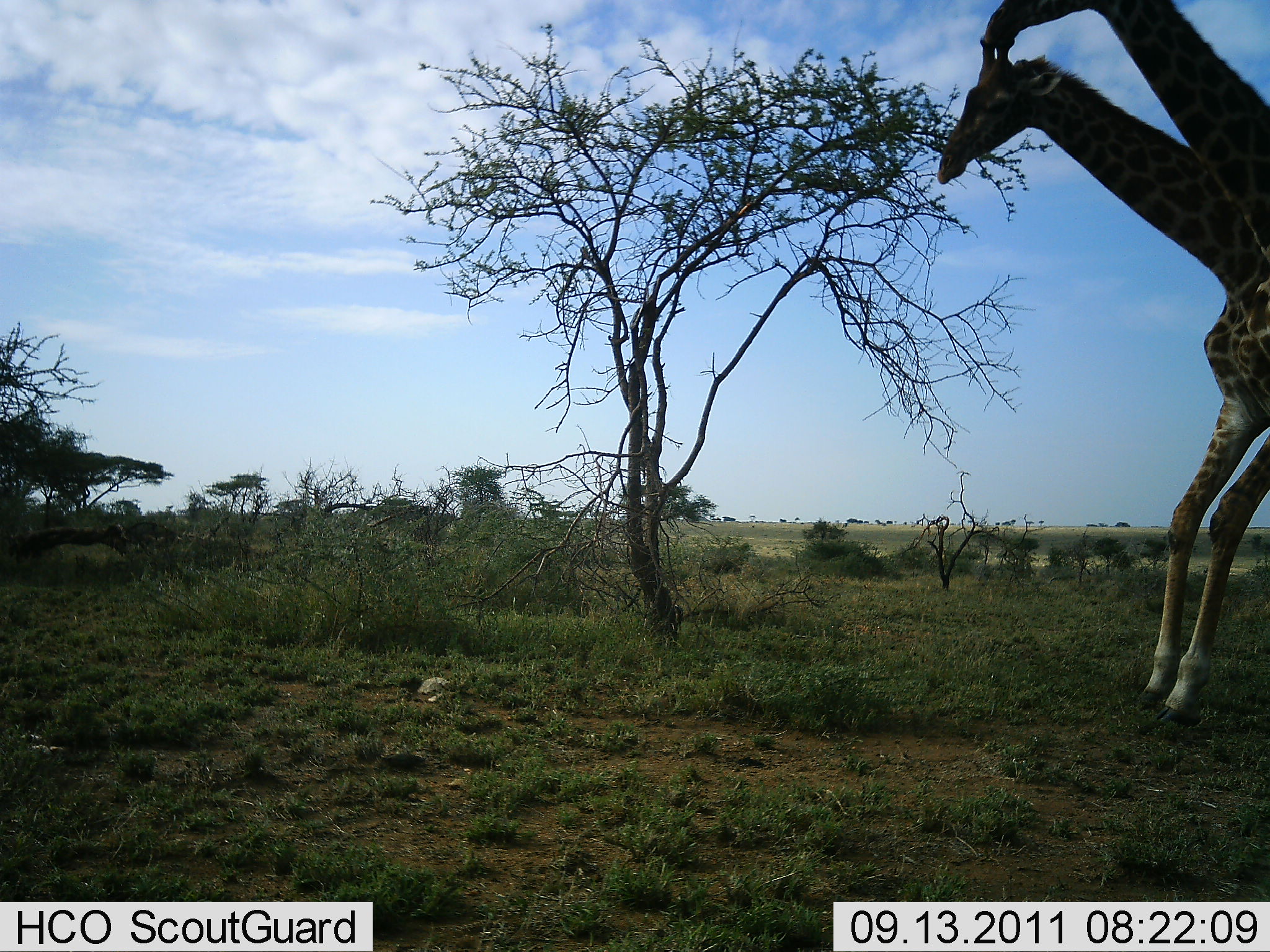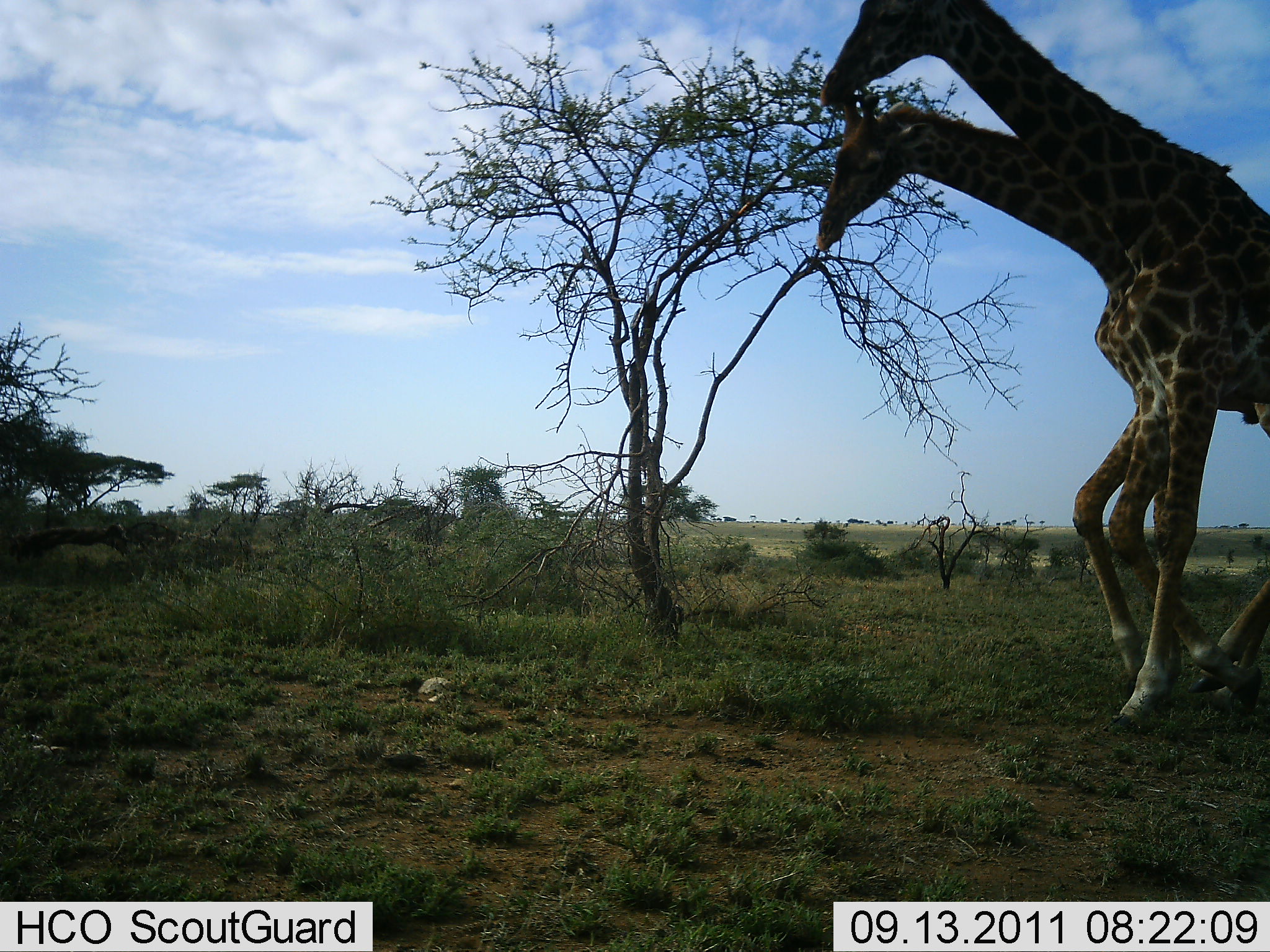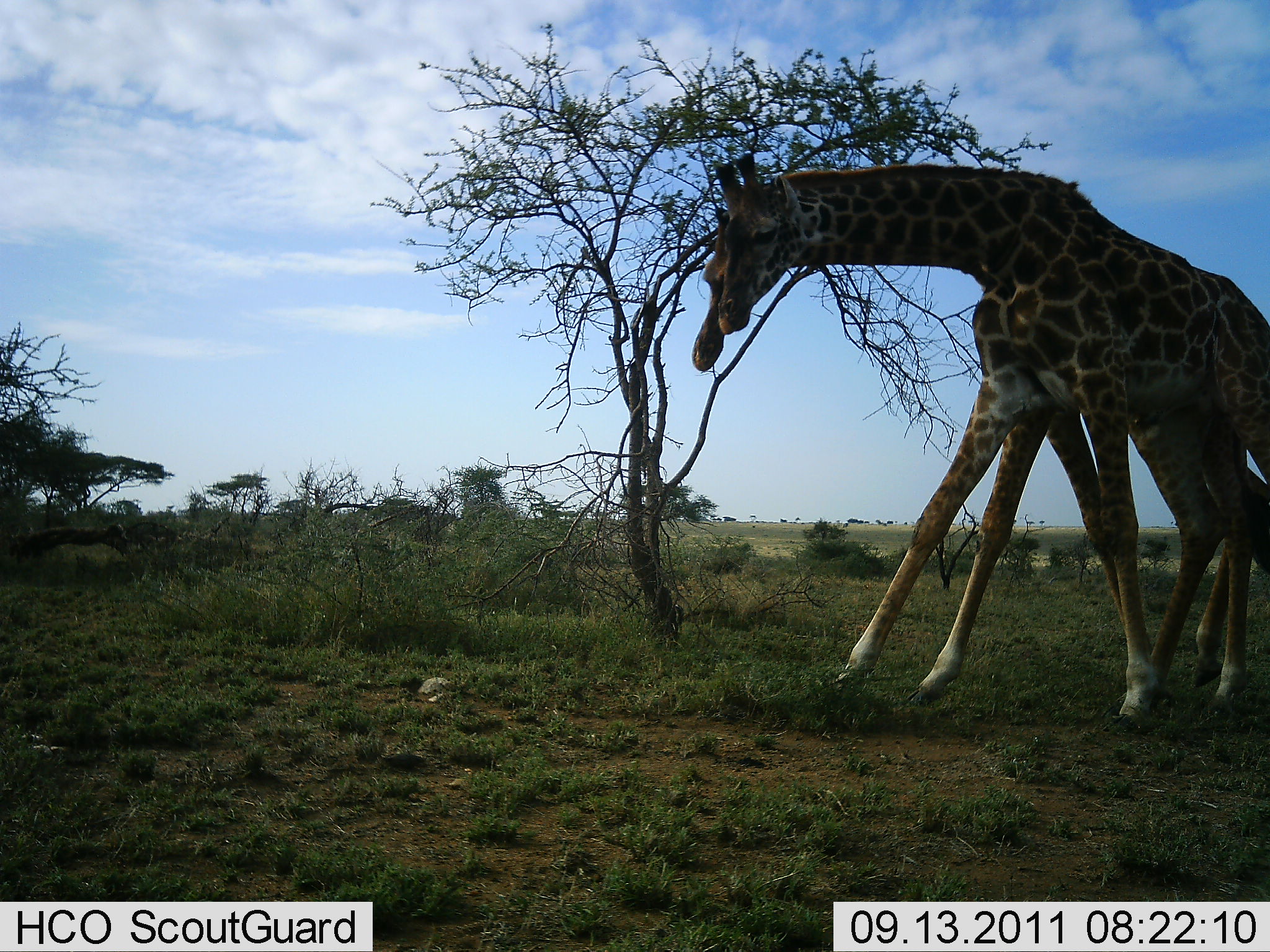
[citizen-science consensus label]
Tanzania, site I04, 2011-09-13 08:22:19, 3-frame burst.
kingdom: Animalia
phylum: Chordata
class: Mammalia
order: Artiodactyla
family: Giraffidae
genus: Giraffa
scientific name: Giraffa camelopardalis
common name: giraffe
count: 2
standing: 17%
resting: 0%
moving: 92%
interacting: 8%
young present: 0%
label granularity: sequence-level